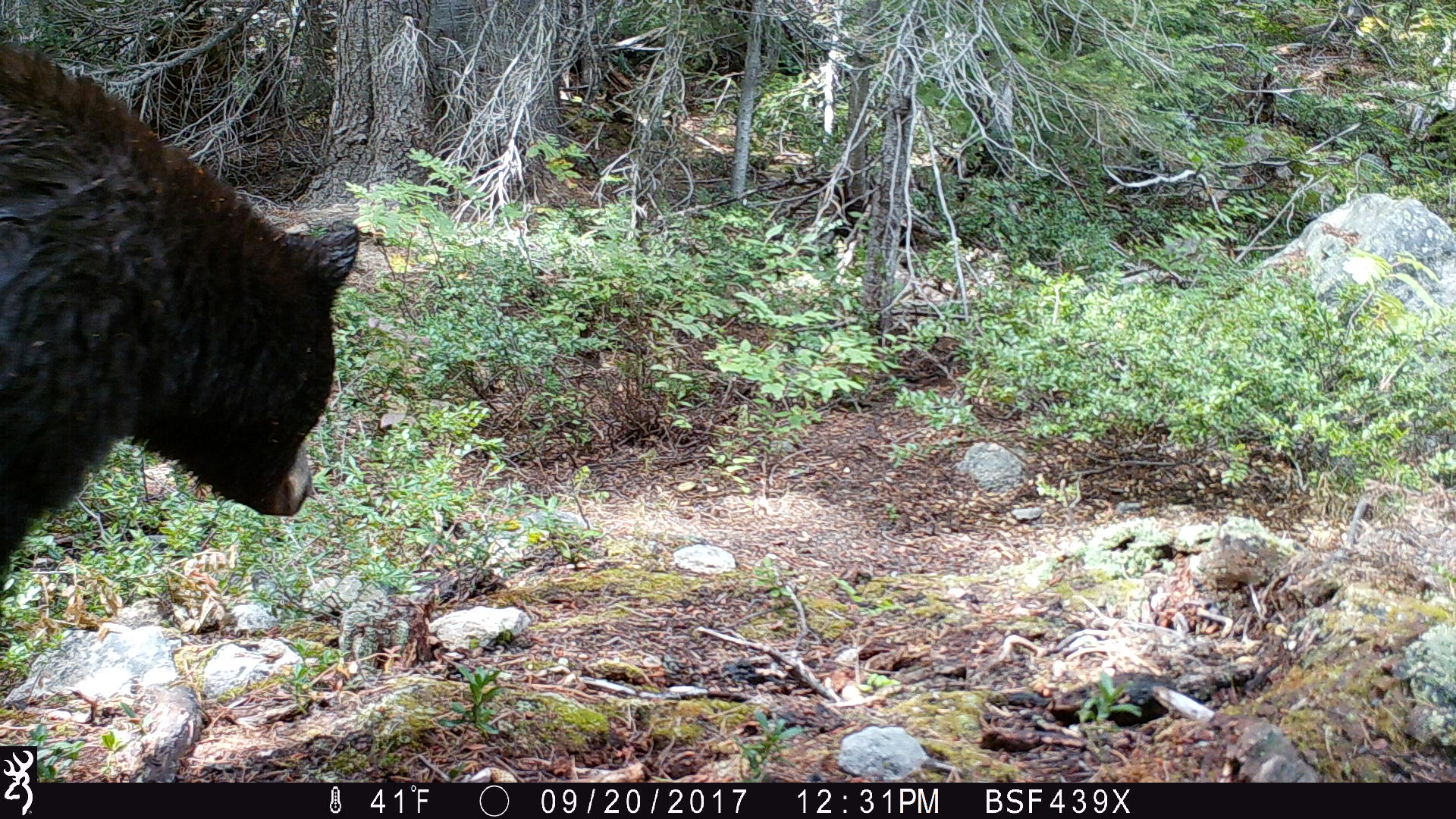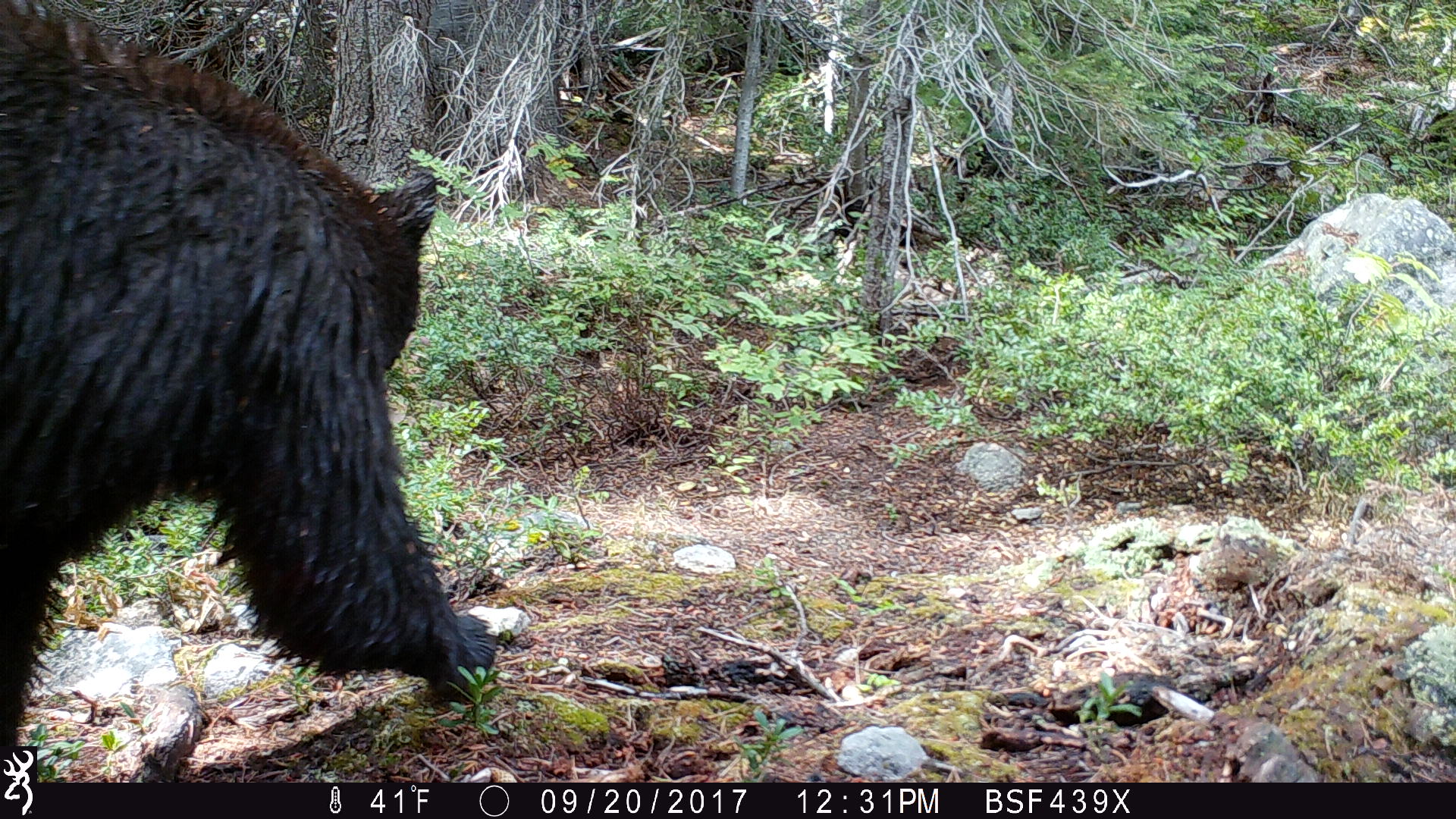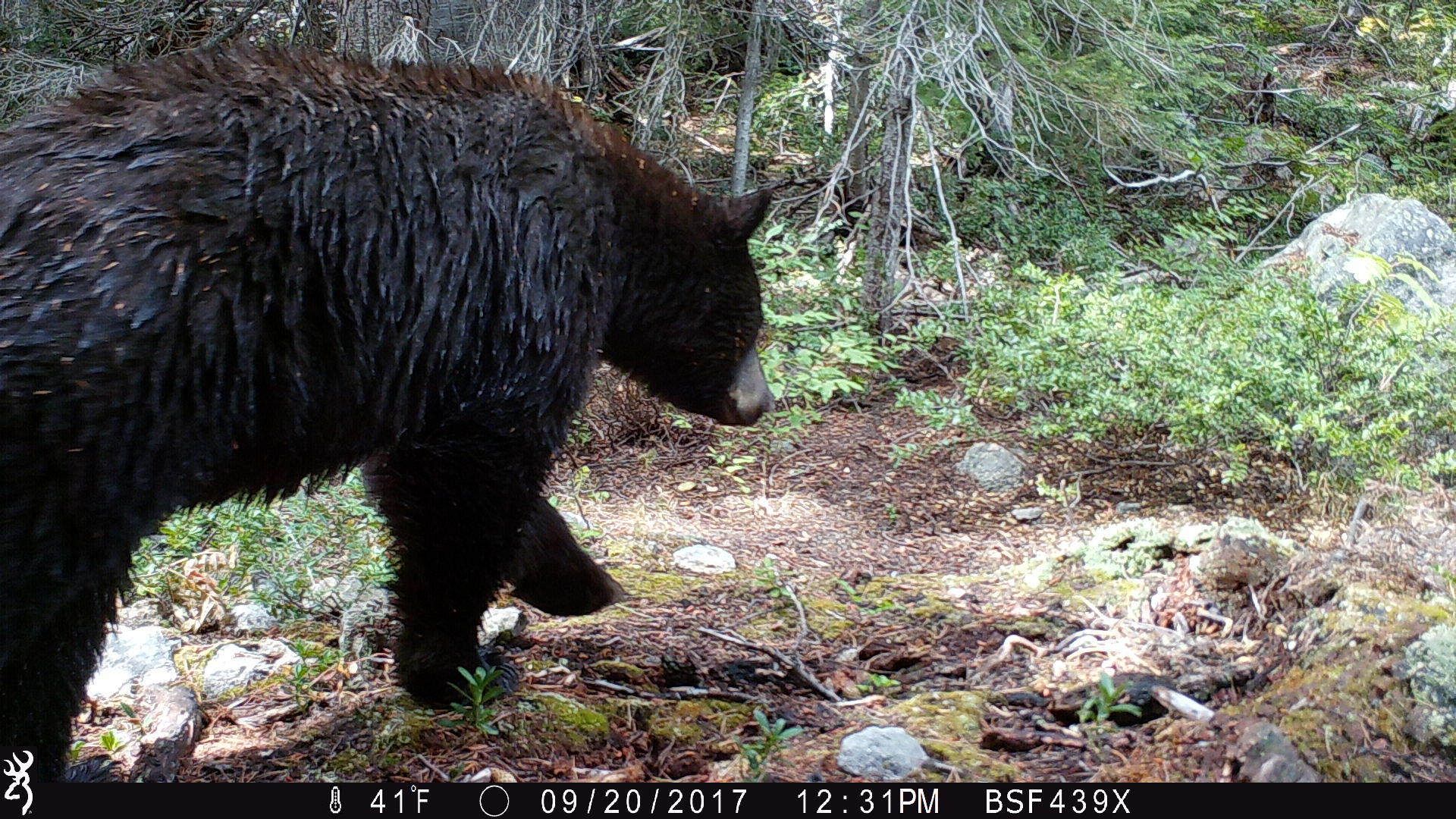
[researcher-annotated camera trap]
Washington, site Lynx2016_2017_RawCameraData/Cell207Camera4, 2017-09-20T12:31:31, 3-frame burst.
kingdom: Animalia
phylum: Chordata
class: Mammalia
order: Carnivora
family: Ursidae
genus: Ursus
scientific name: Ursus americanus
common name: american black bear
Ursus americanus (american black bear). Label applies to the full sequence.